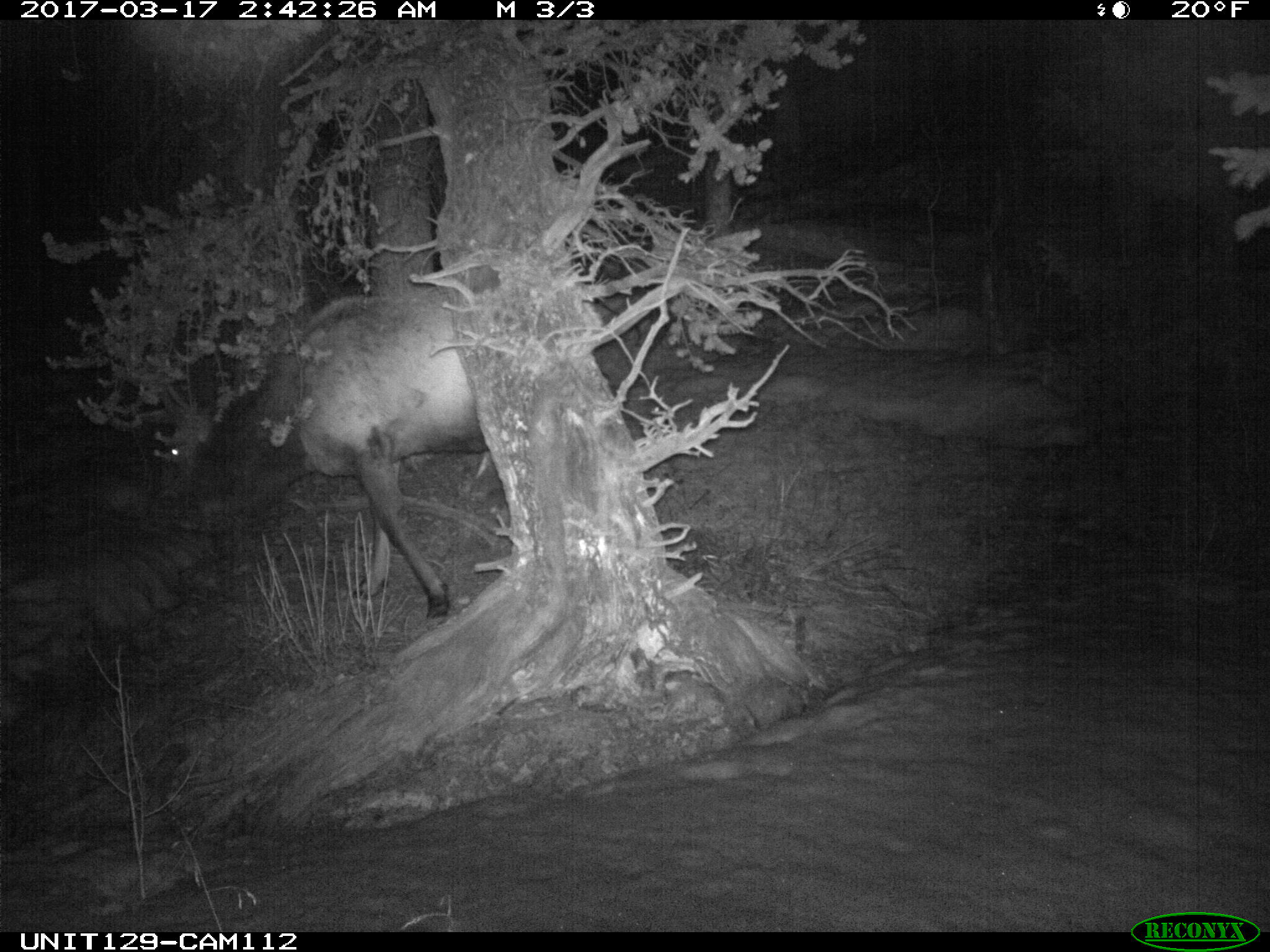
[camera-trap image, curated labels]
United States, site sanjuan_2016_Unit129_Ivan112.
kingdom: Animalia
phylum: Chordata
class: Mammalia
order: Artiodactyla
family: Cervidae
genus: Cervus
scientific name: Cervus elaphus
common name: red deer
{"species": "Cervus elaphus (red deer)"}